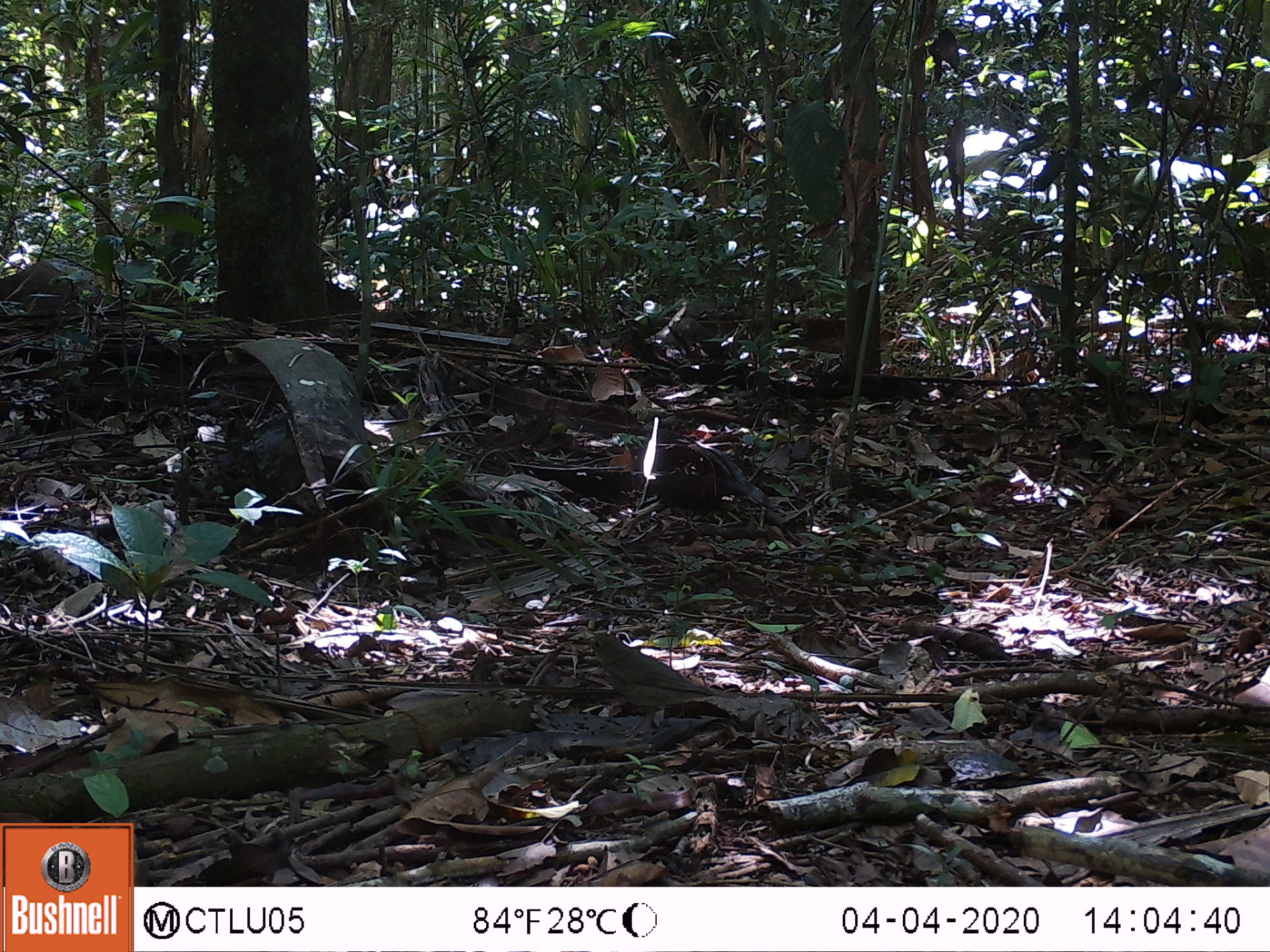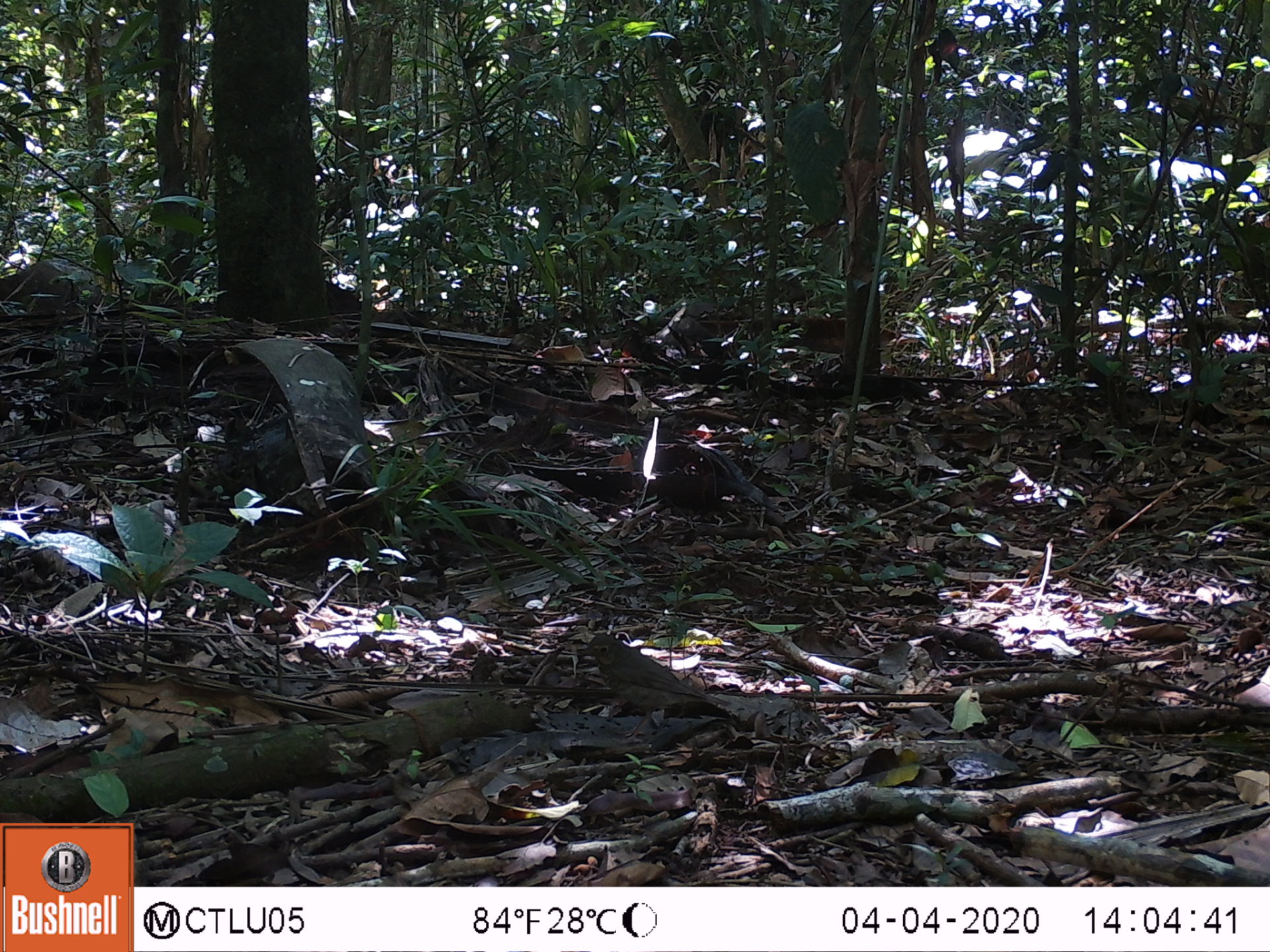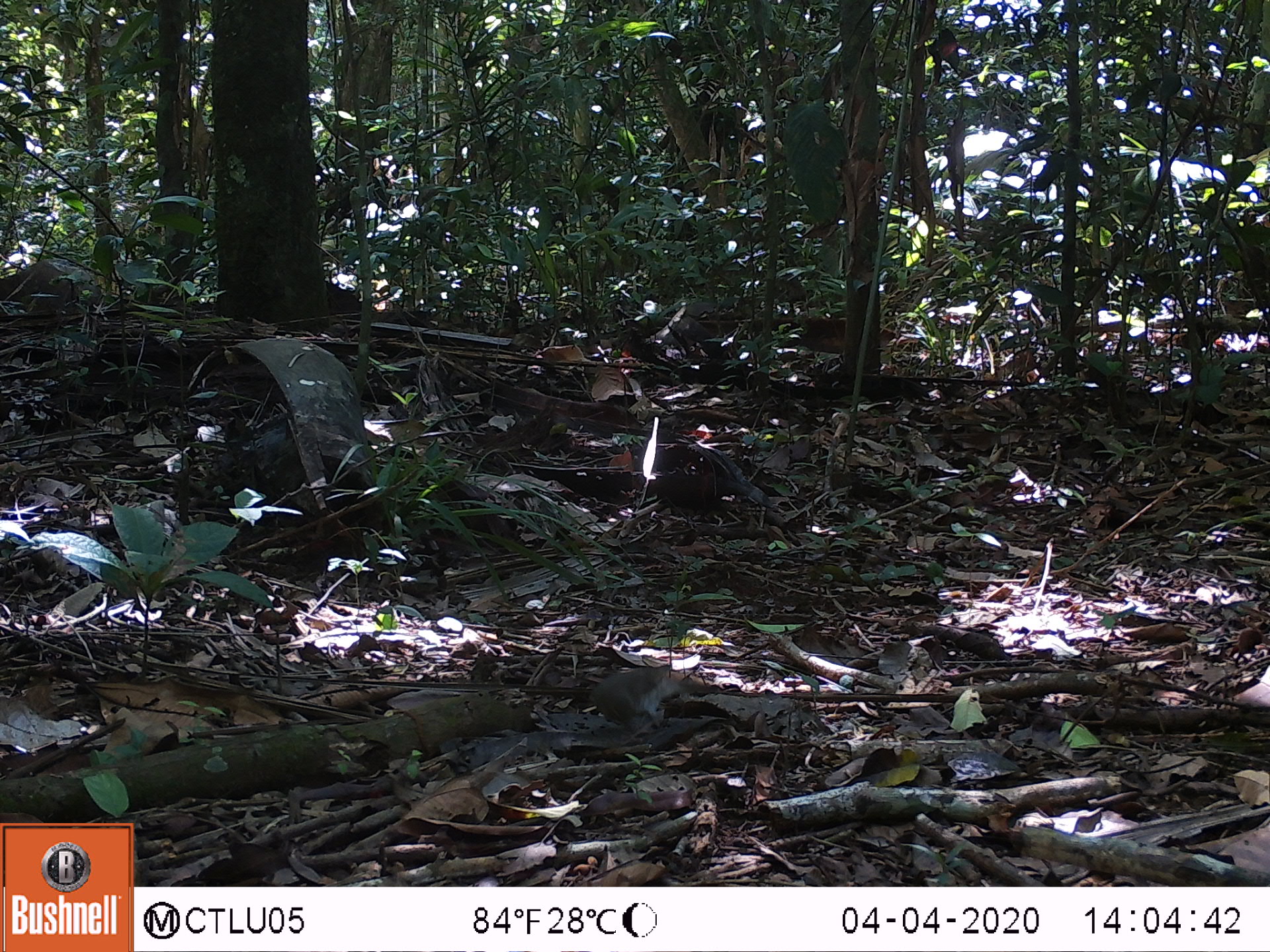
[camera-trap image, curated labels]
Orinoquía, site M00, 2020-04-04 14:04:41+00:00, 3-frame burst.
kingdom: Animalia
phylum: Chordata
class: Aves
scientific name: Aves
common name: bird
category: unknown bird